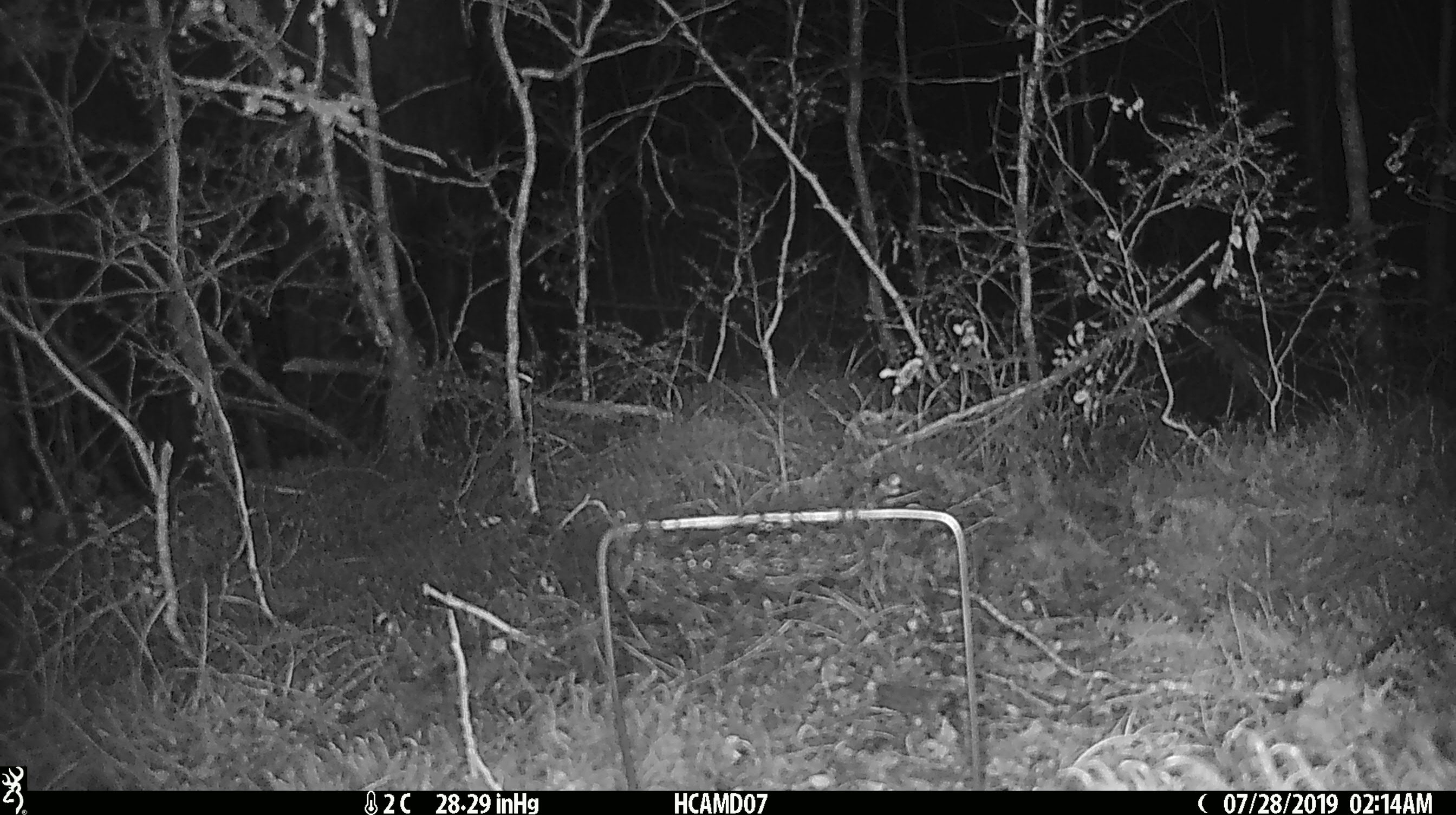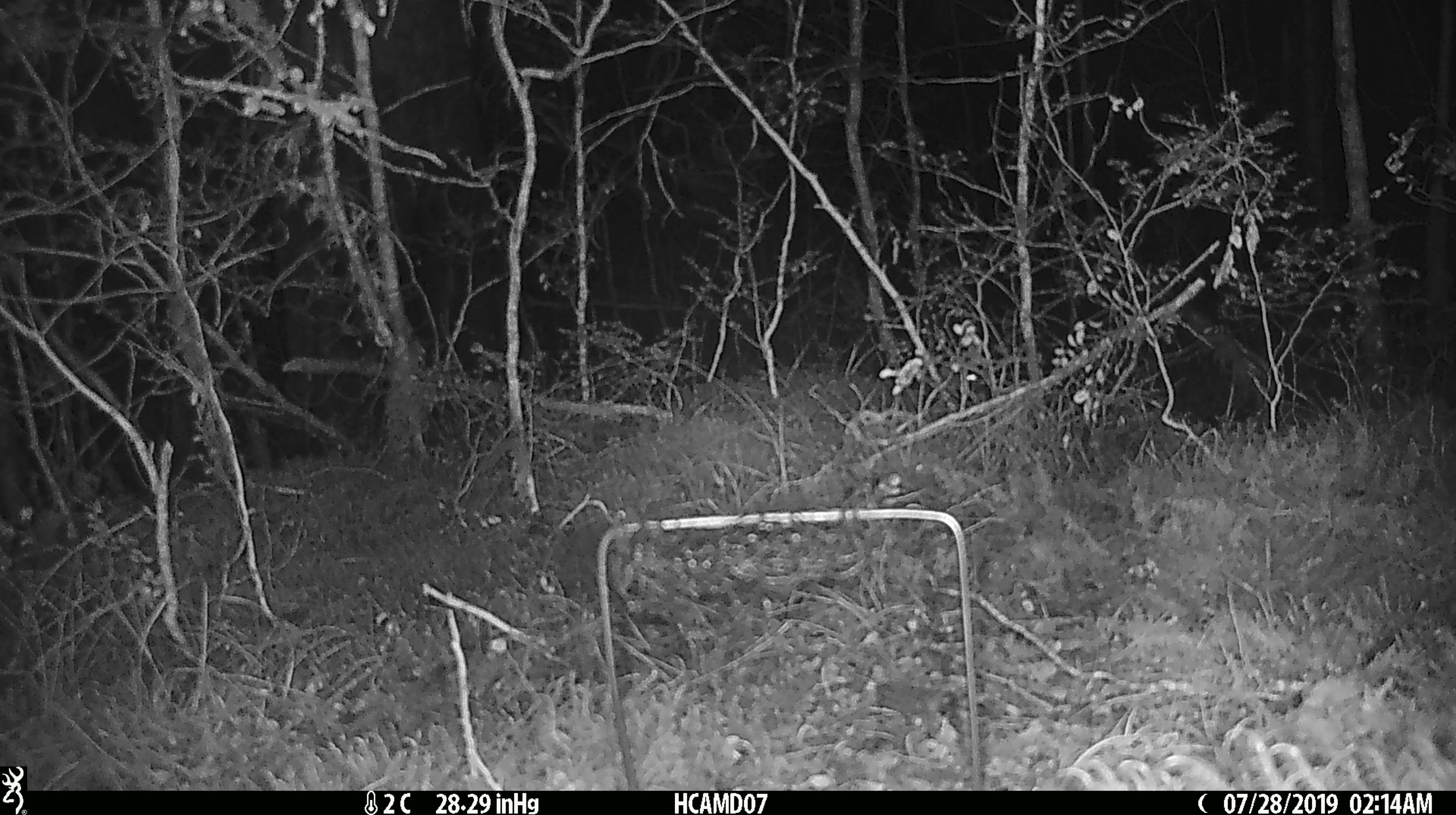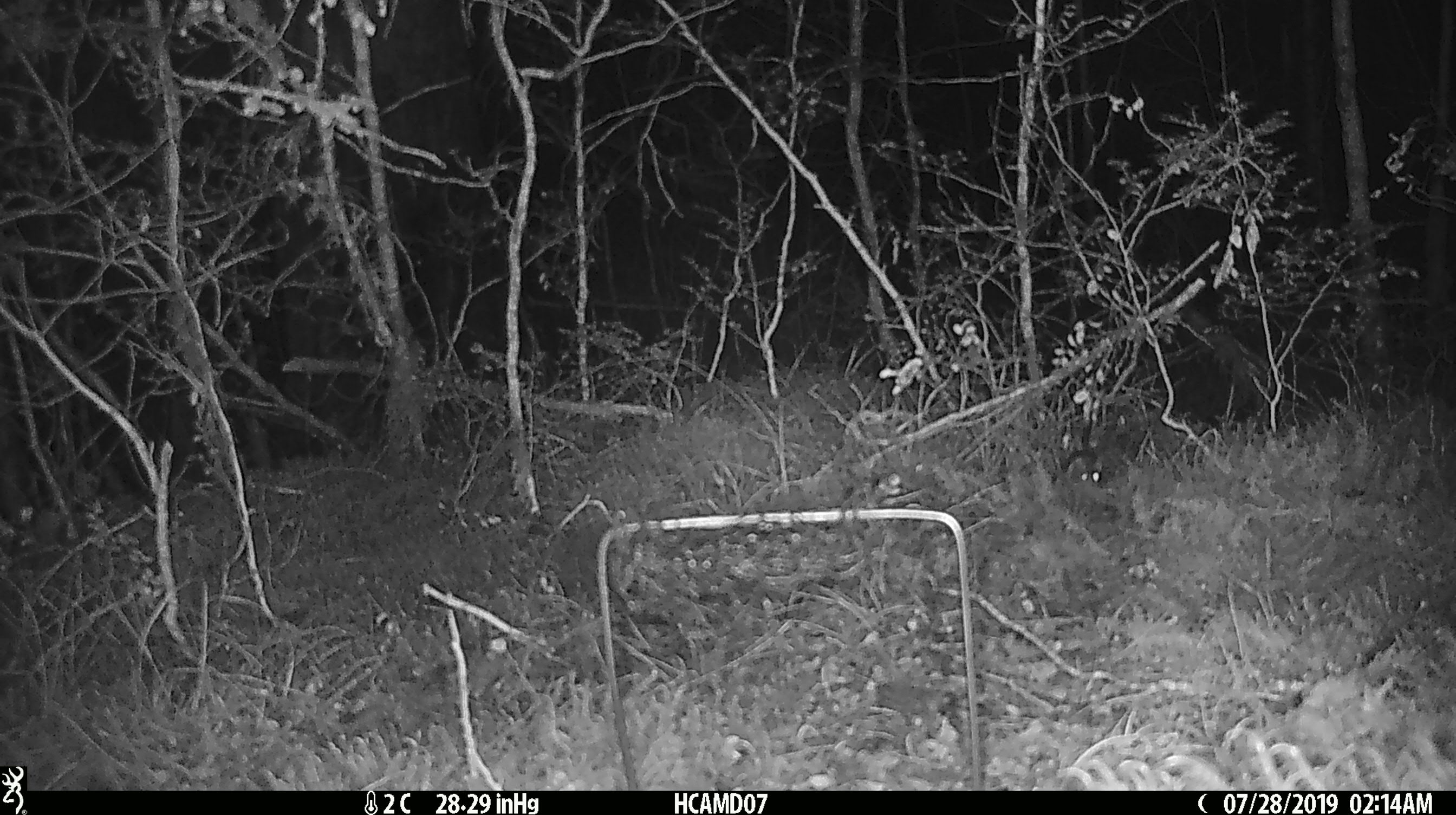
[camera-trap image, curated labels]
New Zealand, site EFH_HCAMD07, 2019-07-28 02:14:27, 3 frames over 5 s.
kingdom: Animalia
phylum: Chordata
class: Mammalia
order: Rodentia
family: Muridae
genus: Mus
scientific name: Mus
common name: mouse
Mouse (Mus).